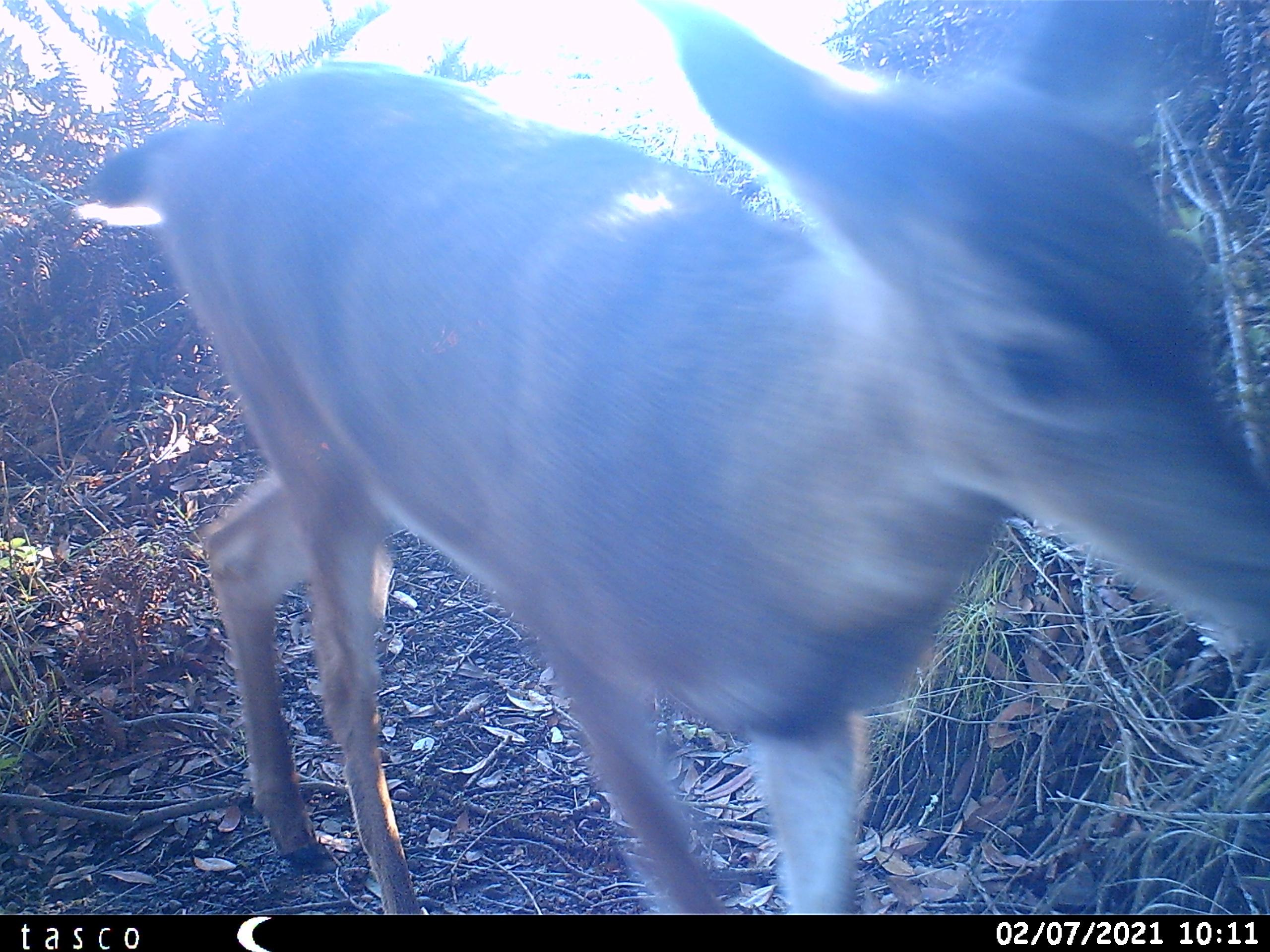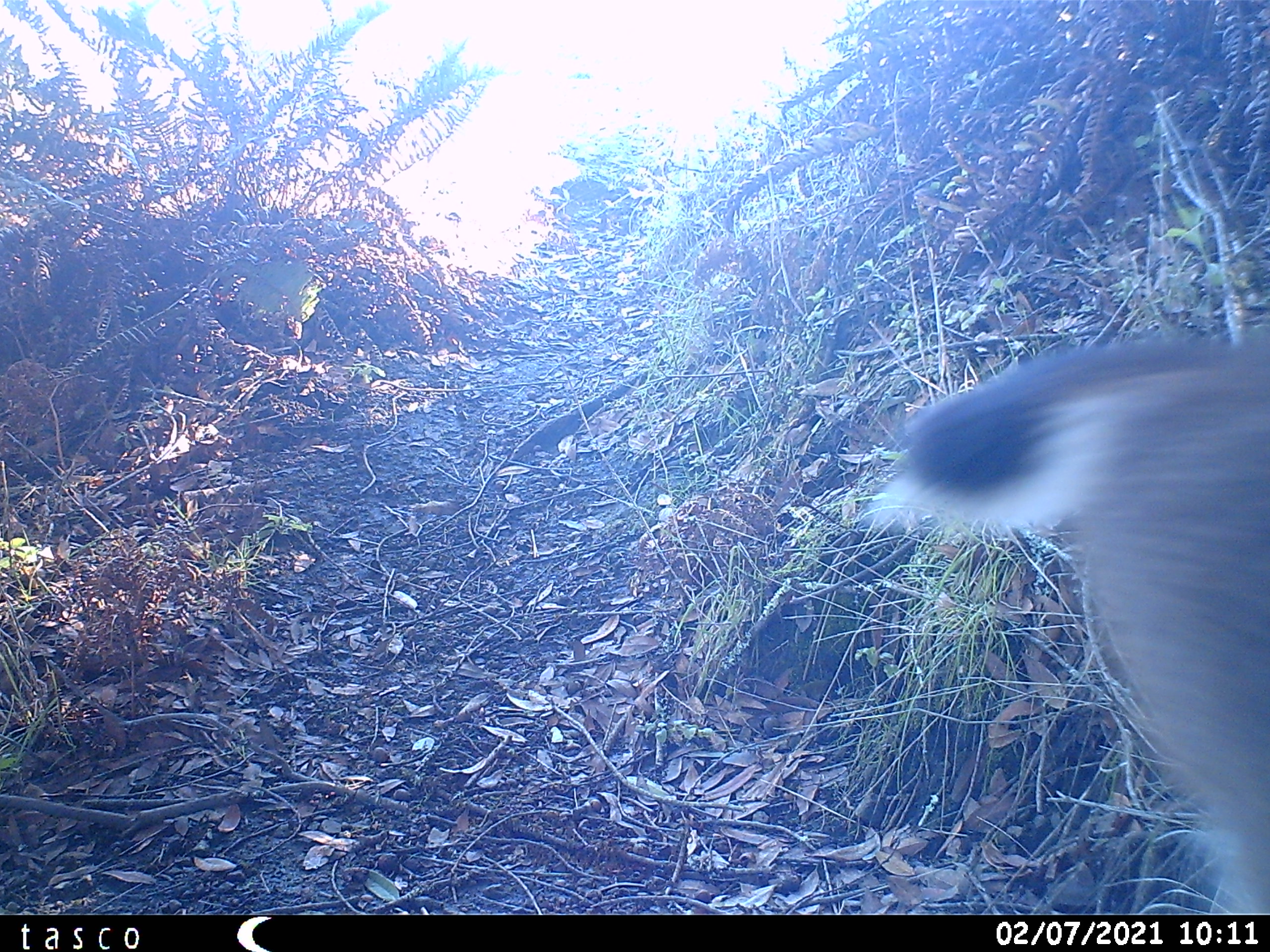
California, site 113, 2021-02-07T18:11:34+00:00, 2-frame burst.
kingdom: Animalia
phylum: Chordata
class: Mammalia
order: Artiodactyla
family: Cervidae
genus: Odocoileus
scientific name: Odocoileus hemionus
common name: mule deer